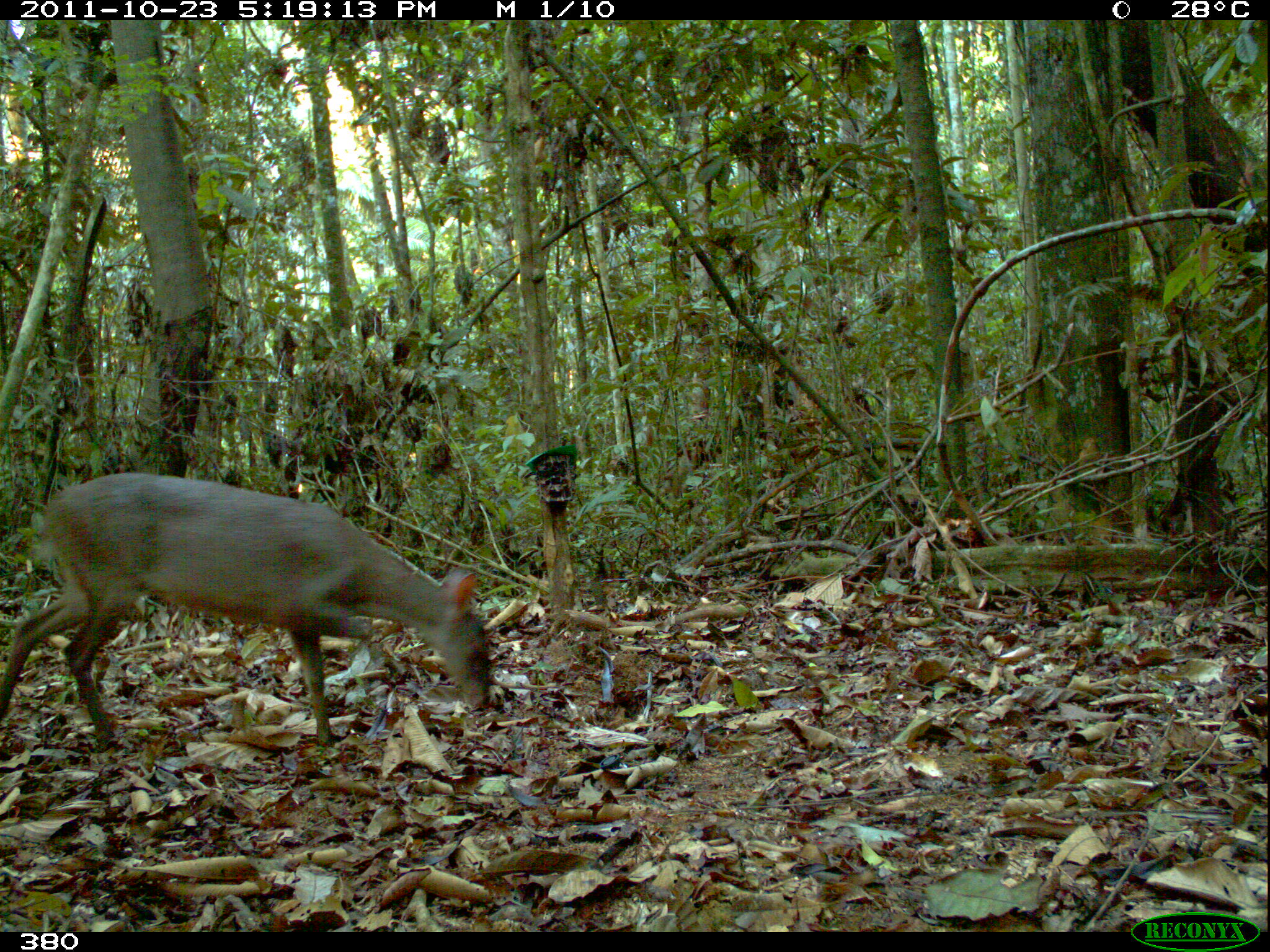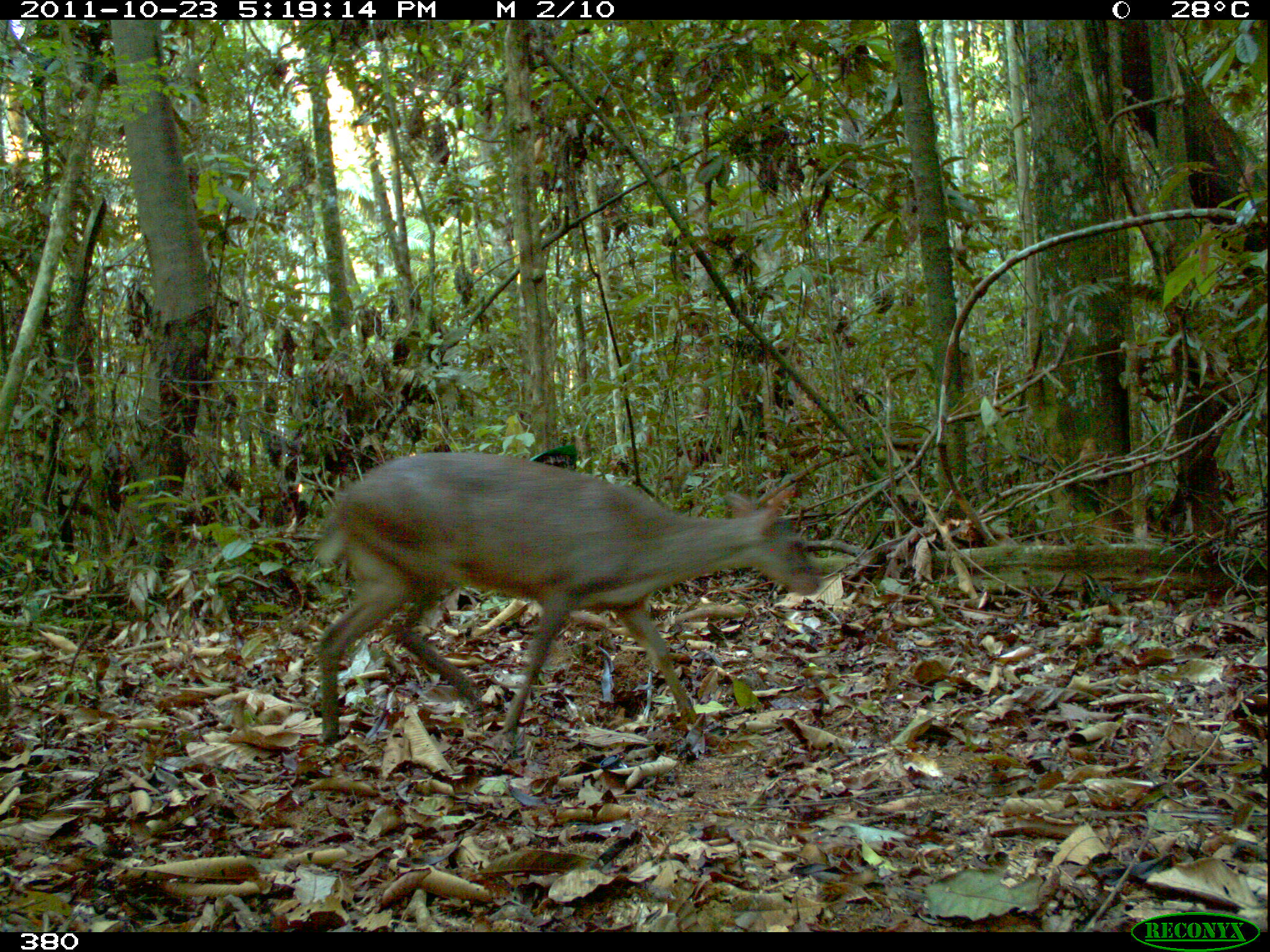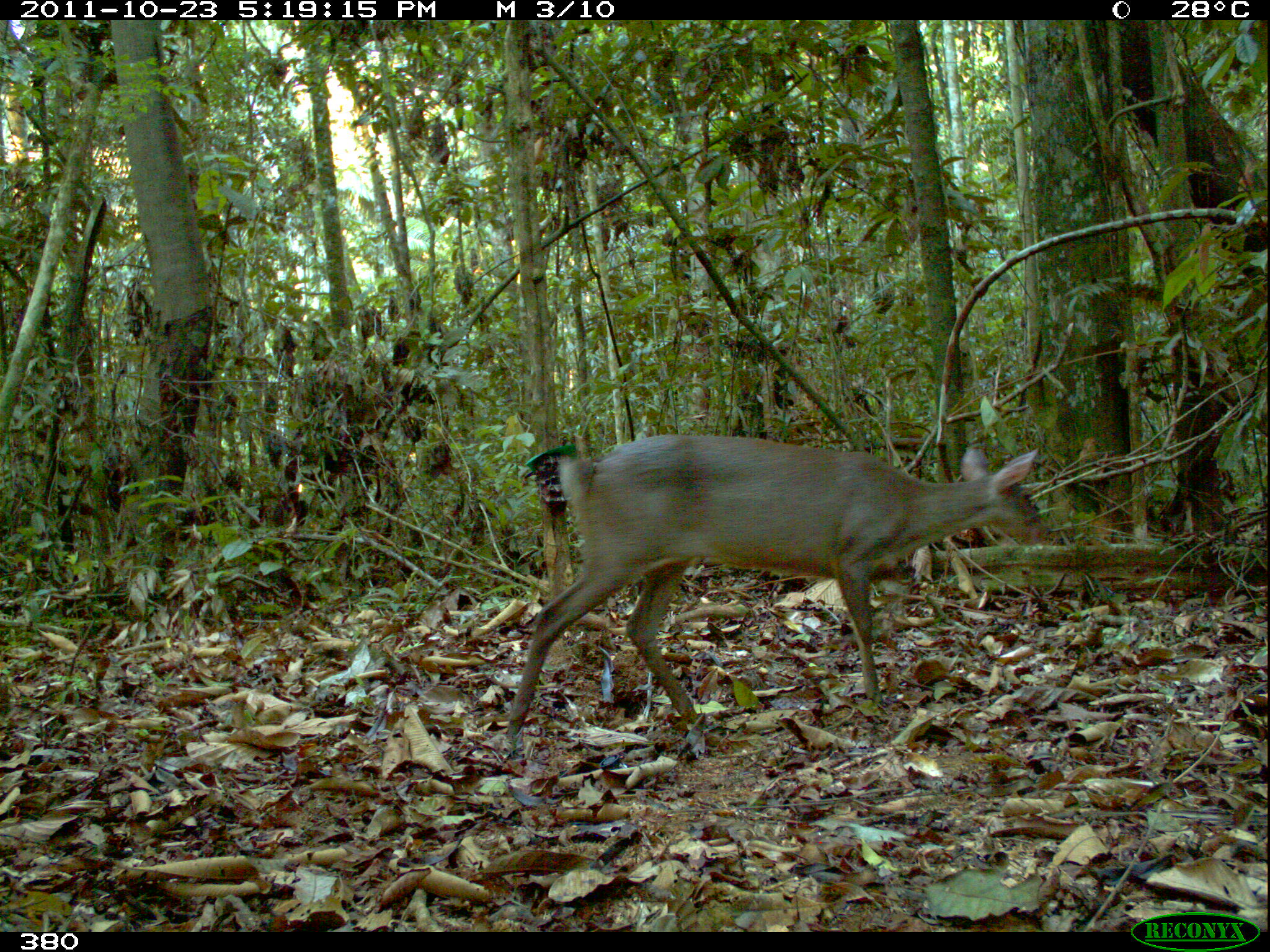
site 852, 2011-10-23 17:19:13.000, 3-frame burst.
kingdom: Animalia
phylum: Chordata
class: Mammalia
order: Artiodactyla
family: Cervidae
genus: Mazama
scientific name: Mazama americana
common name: red brocket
Mazama americana (red brocket).